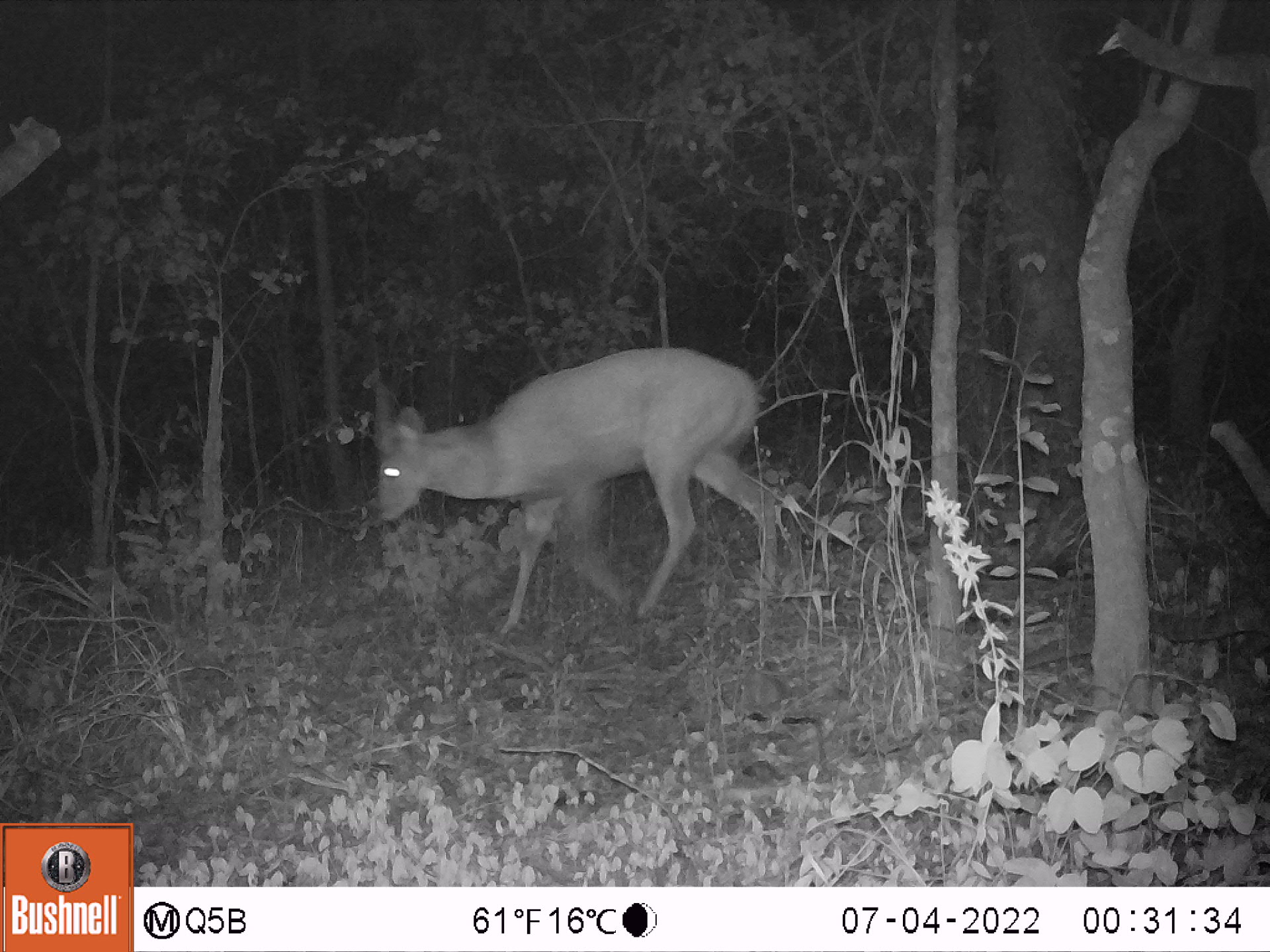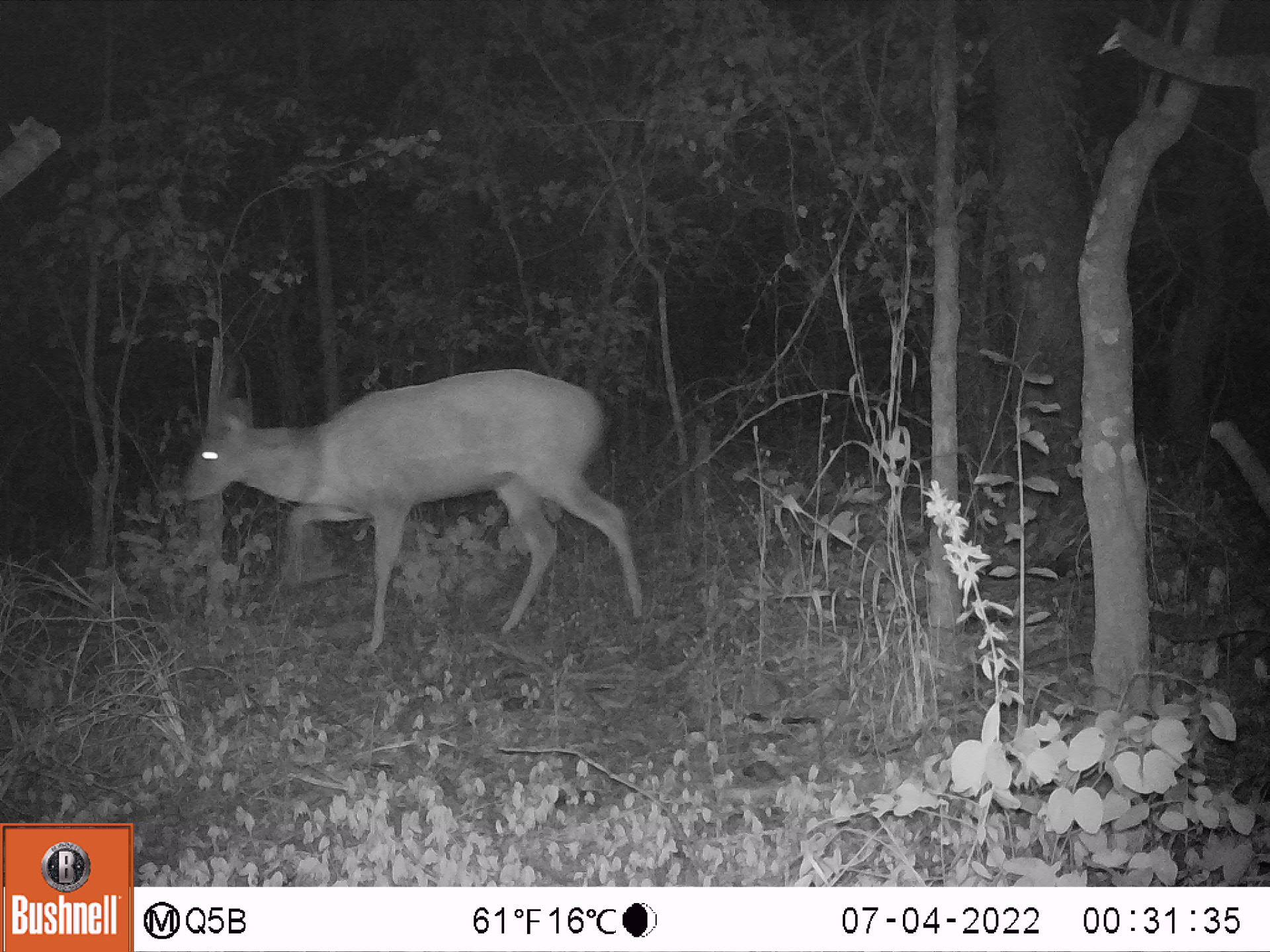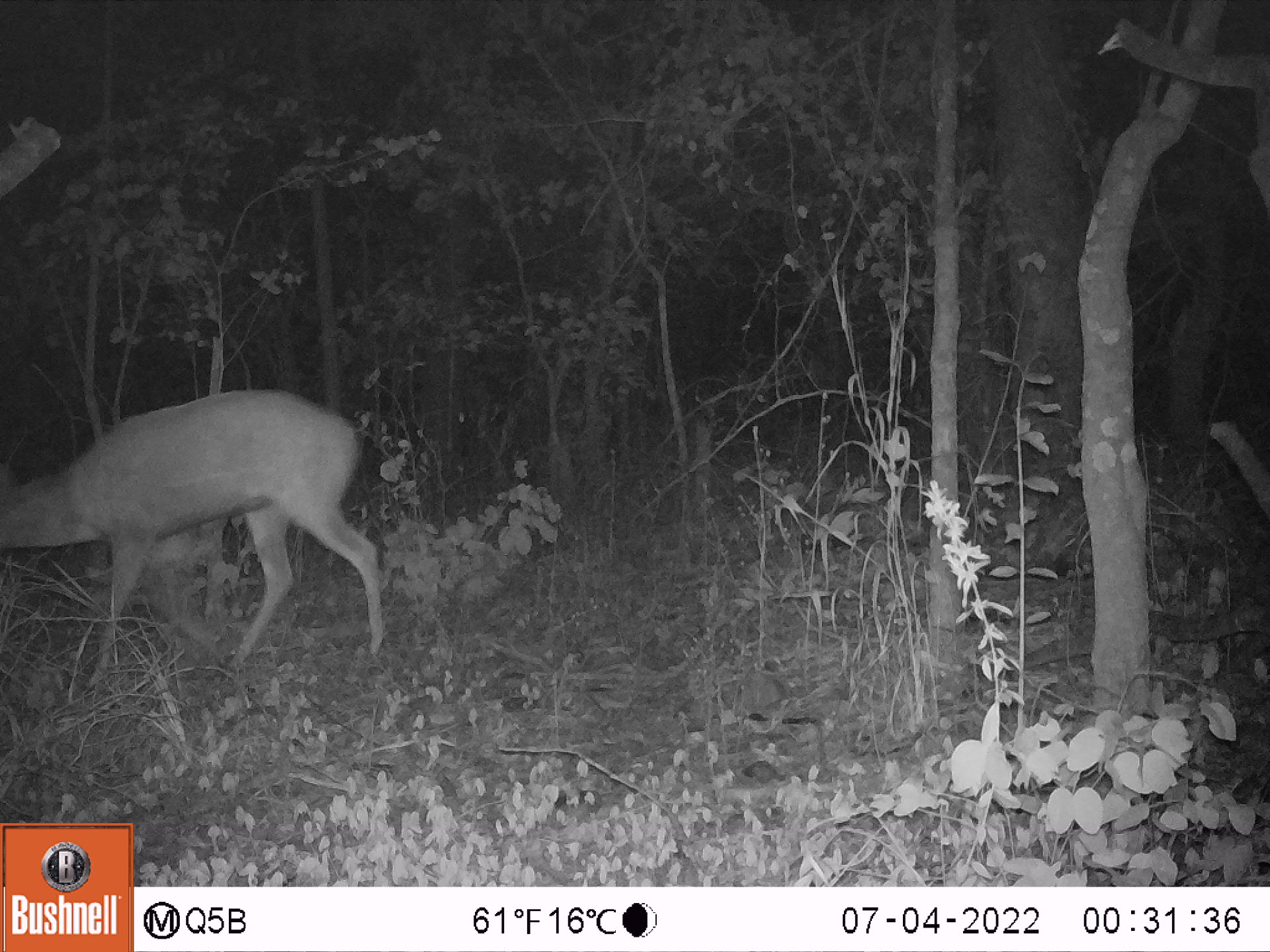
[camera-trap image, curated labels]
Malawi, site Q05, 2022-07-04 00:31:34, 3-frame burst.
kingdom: Animalia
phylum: Chordata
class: Mammalia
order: Artiodactyla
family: Bovidae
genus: Tragelaphus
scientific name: Tragelaphus sylvaticus sylvaticus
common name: cape bushbuck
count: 1